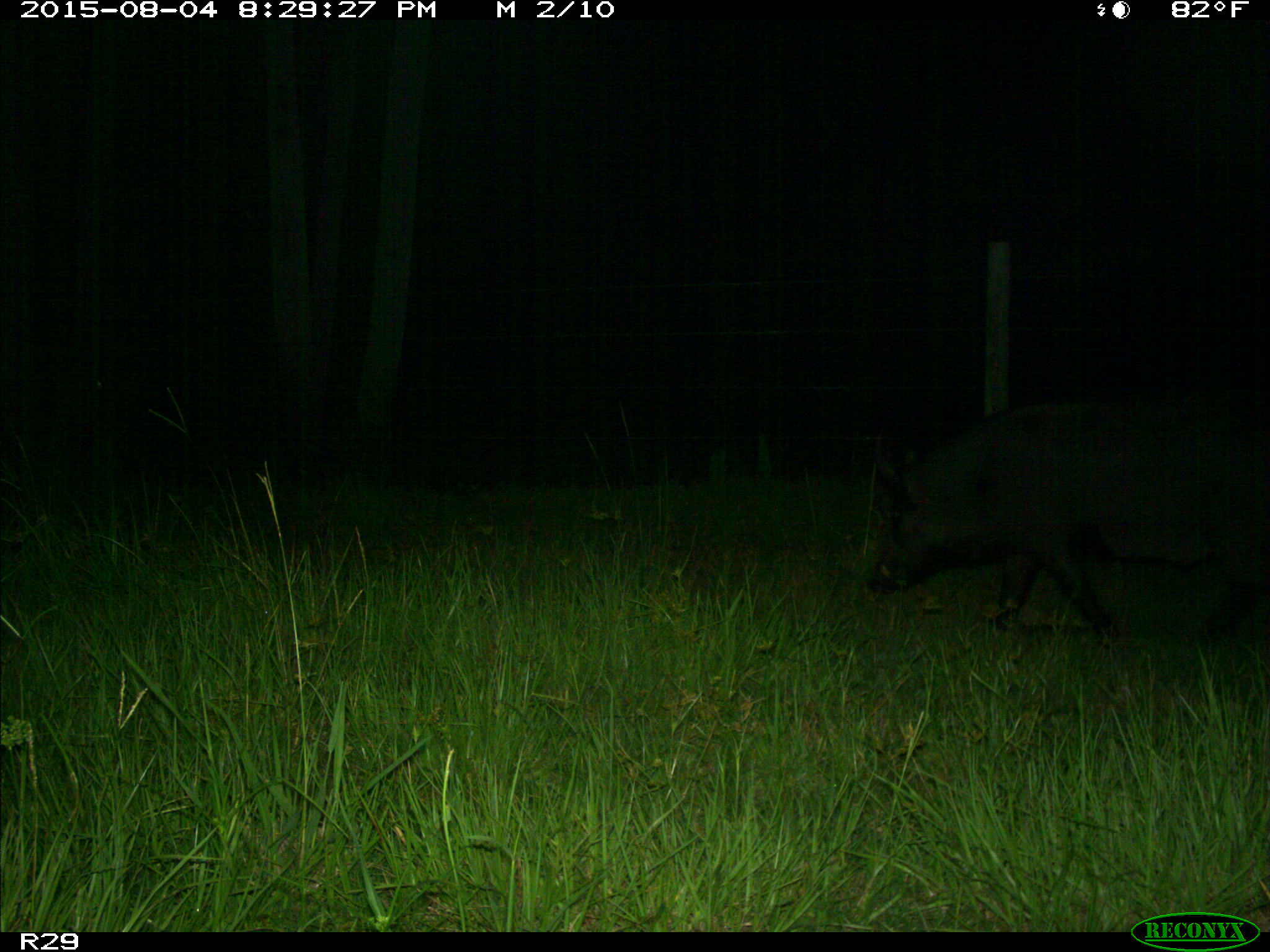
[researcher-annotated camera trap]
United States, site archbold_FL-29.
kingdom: Animalia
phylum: Chordata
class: Mammalia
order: Artiodactyla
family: Suidae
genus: Sus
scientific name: Sus scrofa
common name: wild boar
Sus scrofa (wild boar).